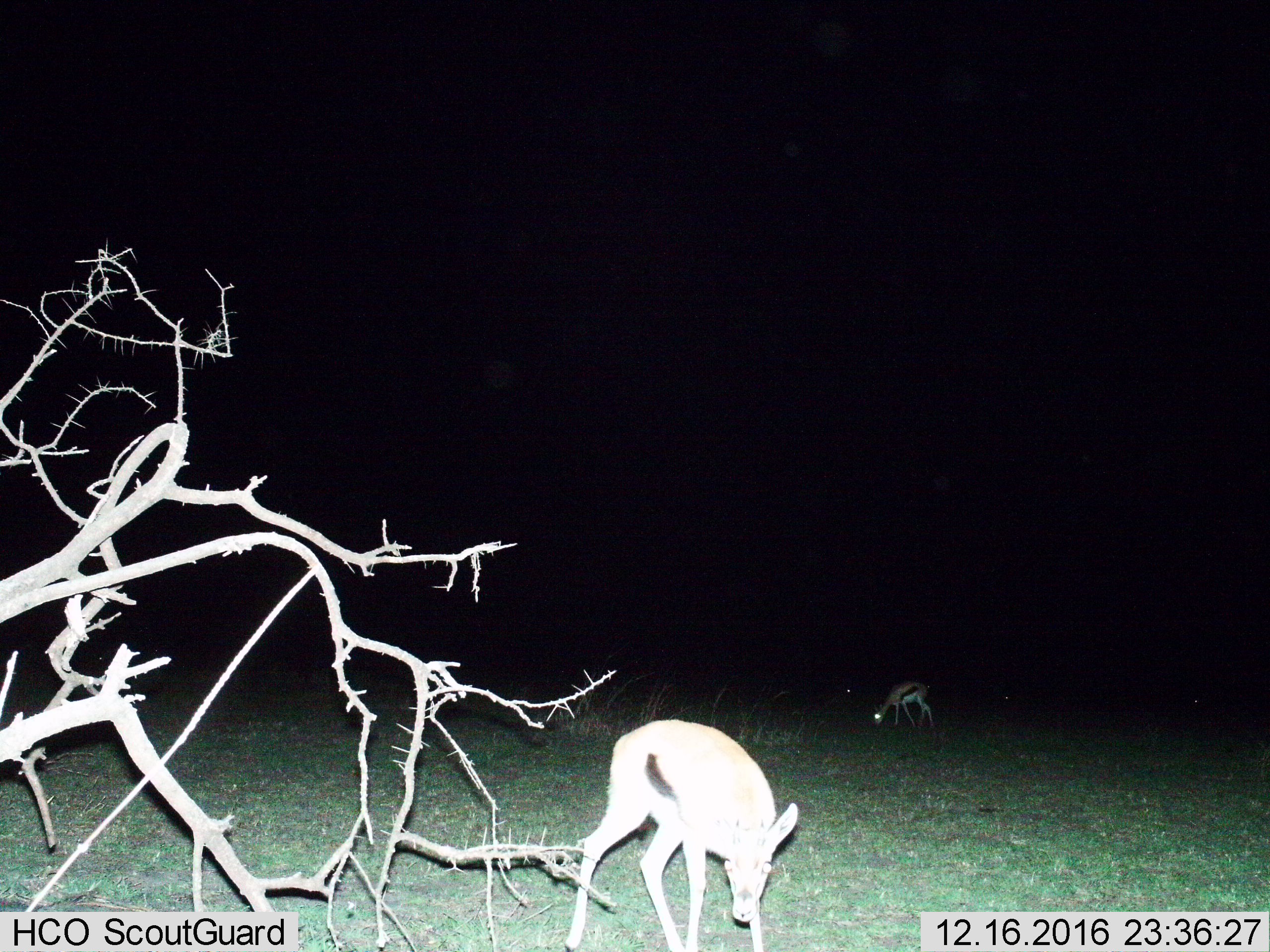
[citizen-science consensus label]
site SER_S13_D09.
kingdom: Animalia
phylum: Chordata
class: Mammalia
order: Artiodactyla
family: Bovidae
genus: Eudorcas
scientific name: Eudorcas thomsonii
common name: thomson's gazelle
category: gazellethomsons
Gazellethomsons (thomson's gazelle) (Eudorcas thomsonii), count 2. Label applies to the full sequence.